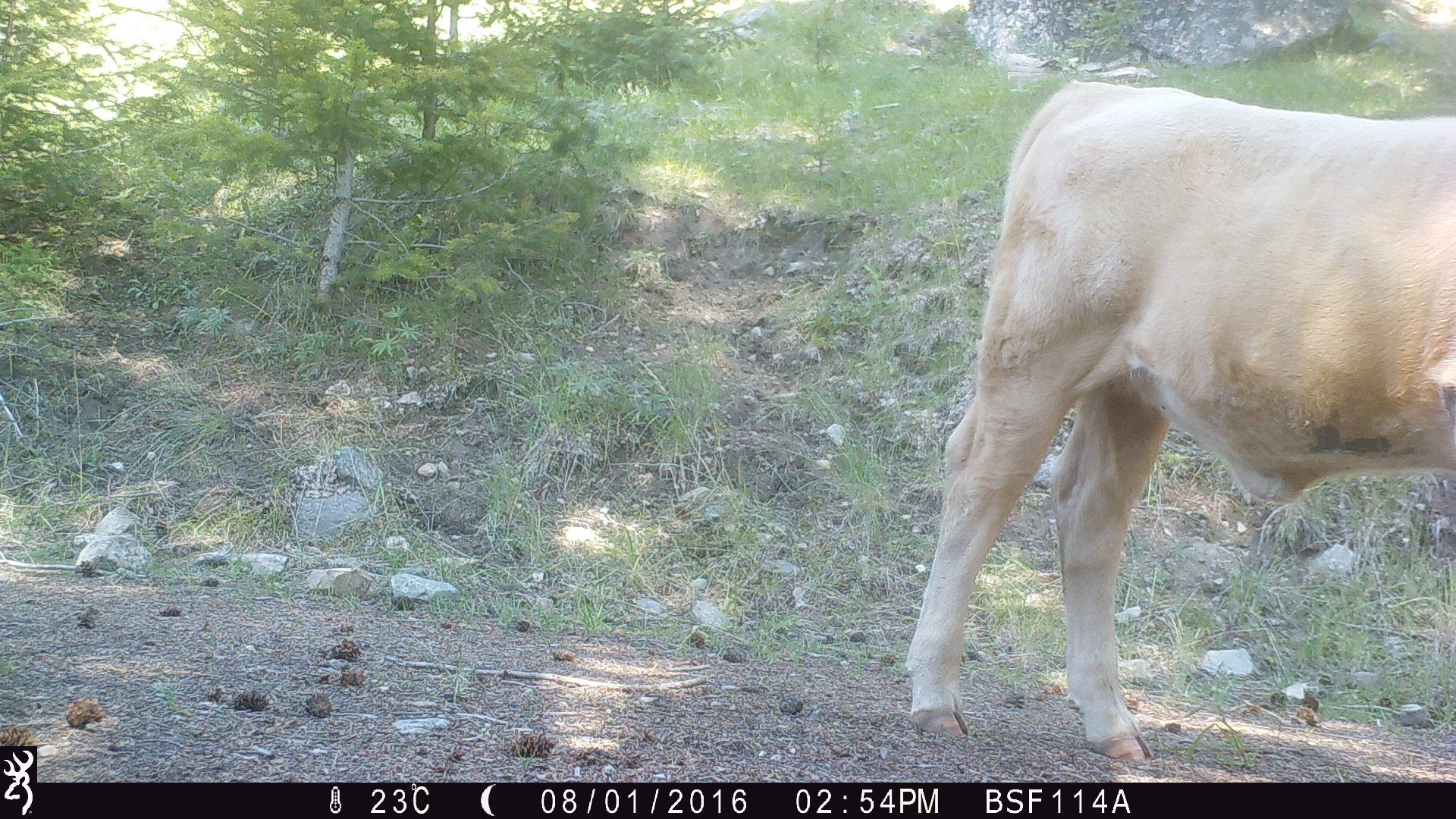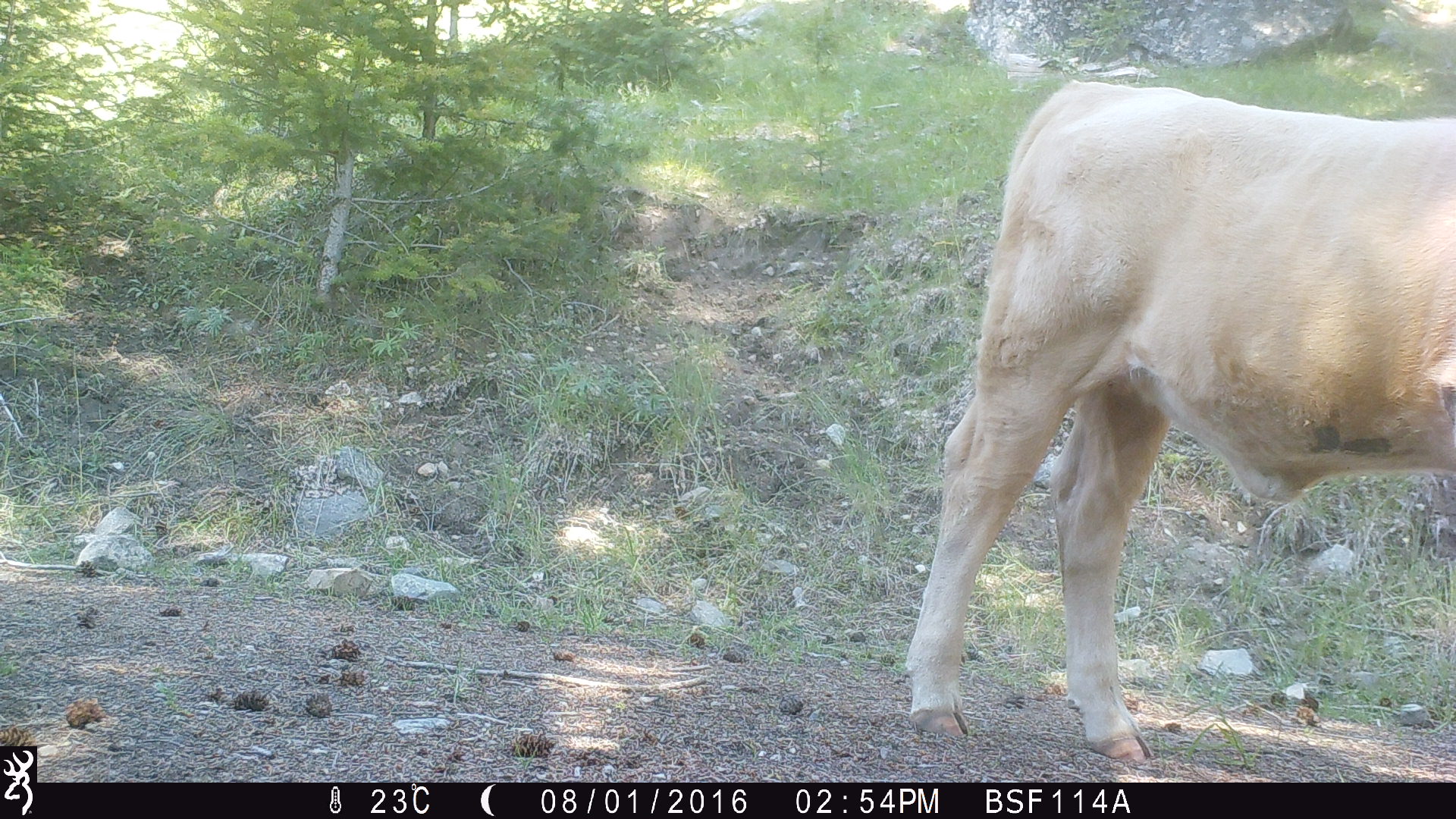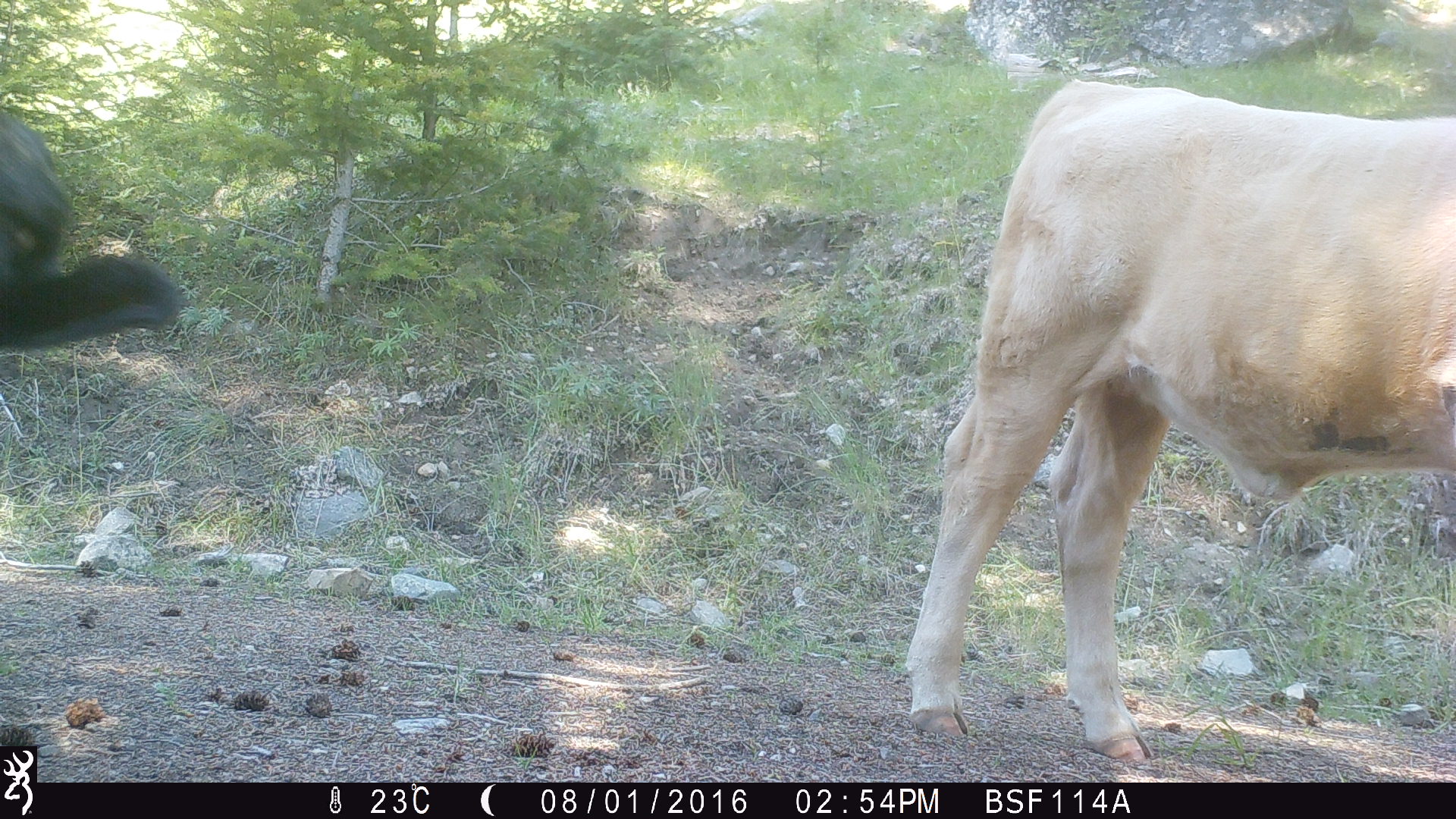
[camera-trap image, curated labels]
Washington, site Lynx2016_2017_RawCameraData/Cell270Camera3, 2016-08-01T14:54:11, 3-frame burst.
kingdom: Animalia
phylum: Chordata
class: Mammalia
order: Artiodactyla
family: Bovidae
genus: Bos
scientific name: Bos taurus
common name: domestic cattle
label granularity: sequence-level